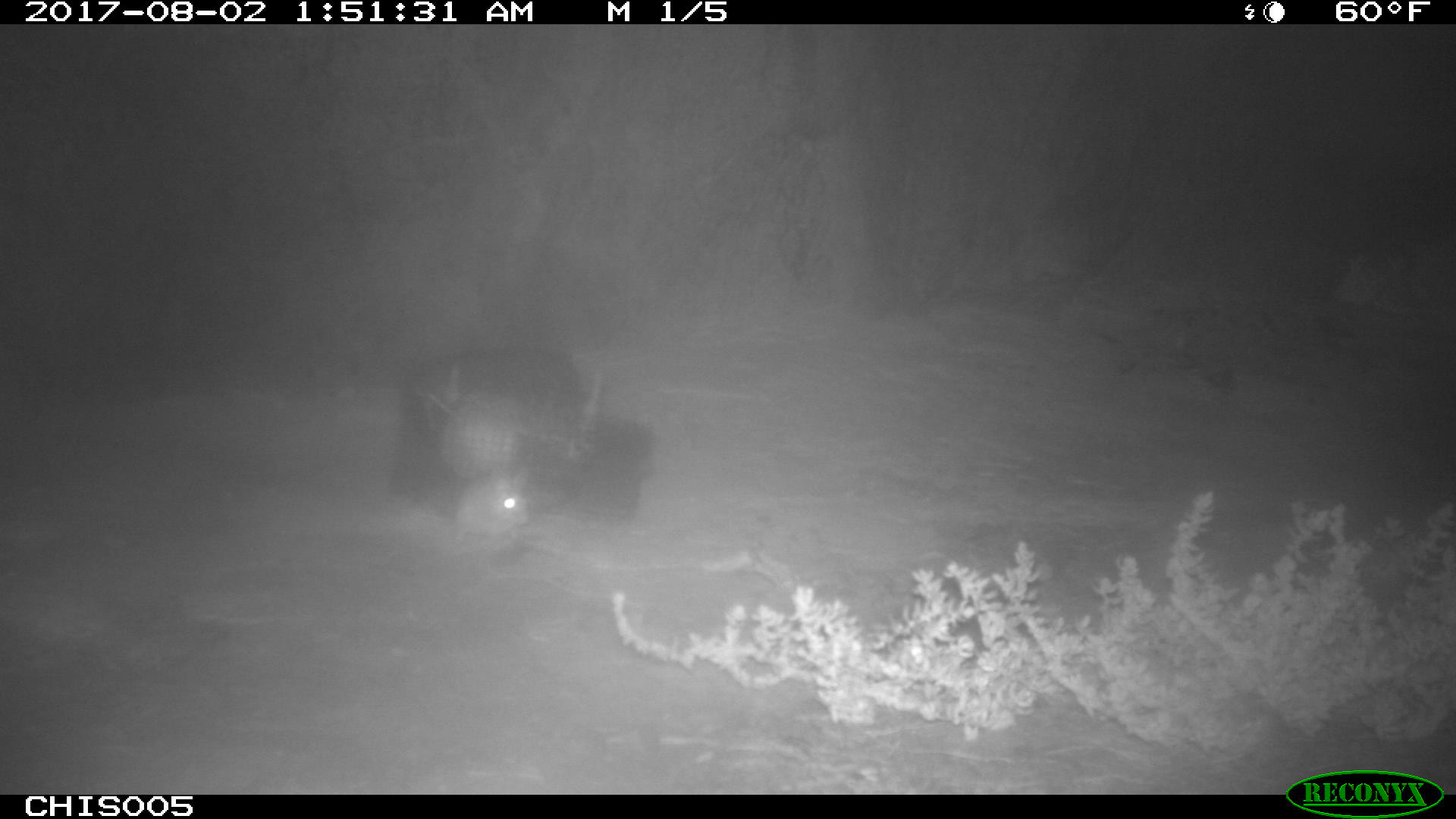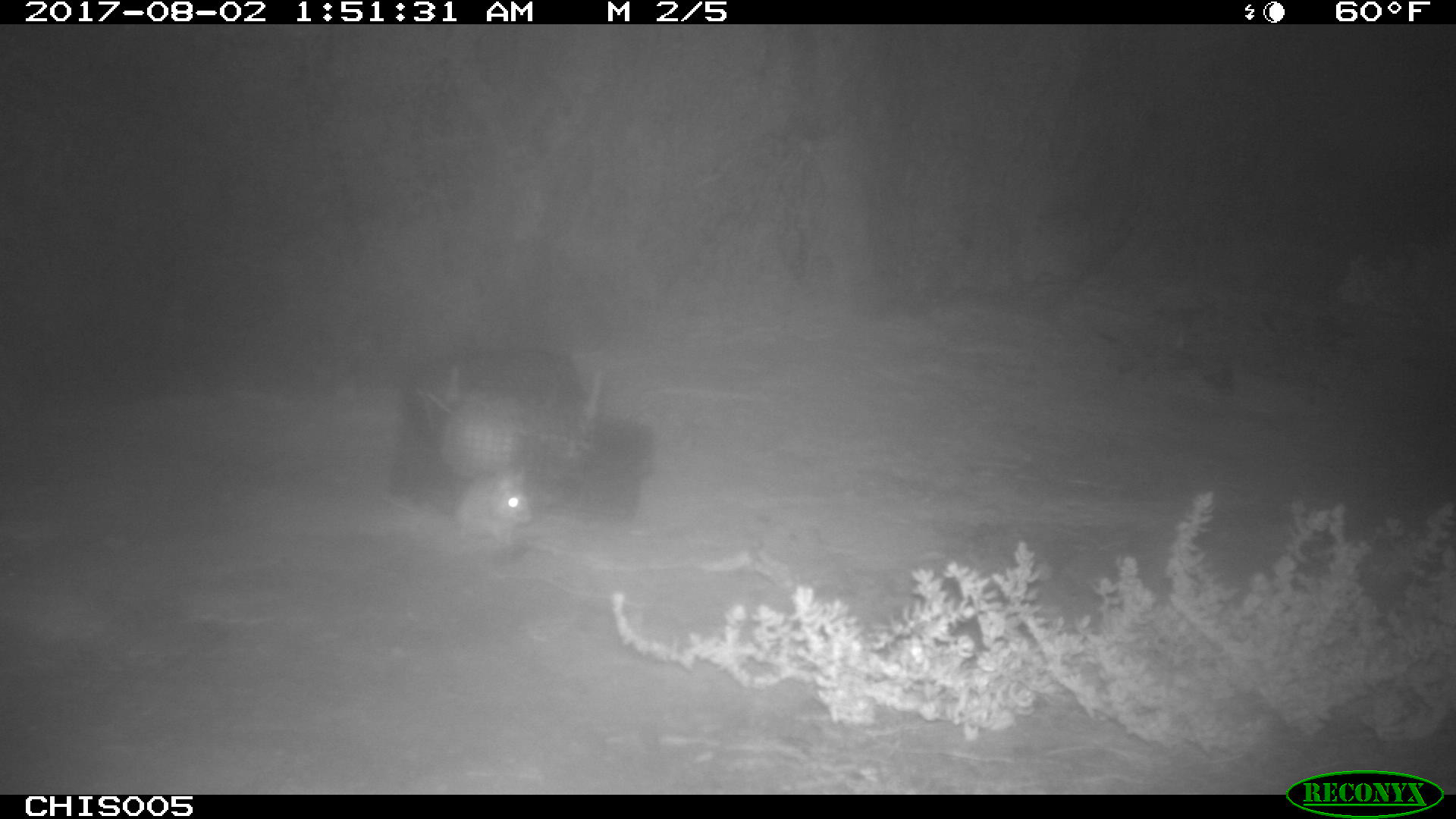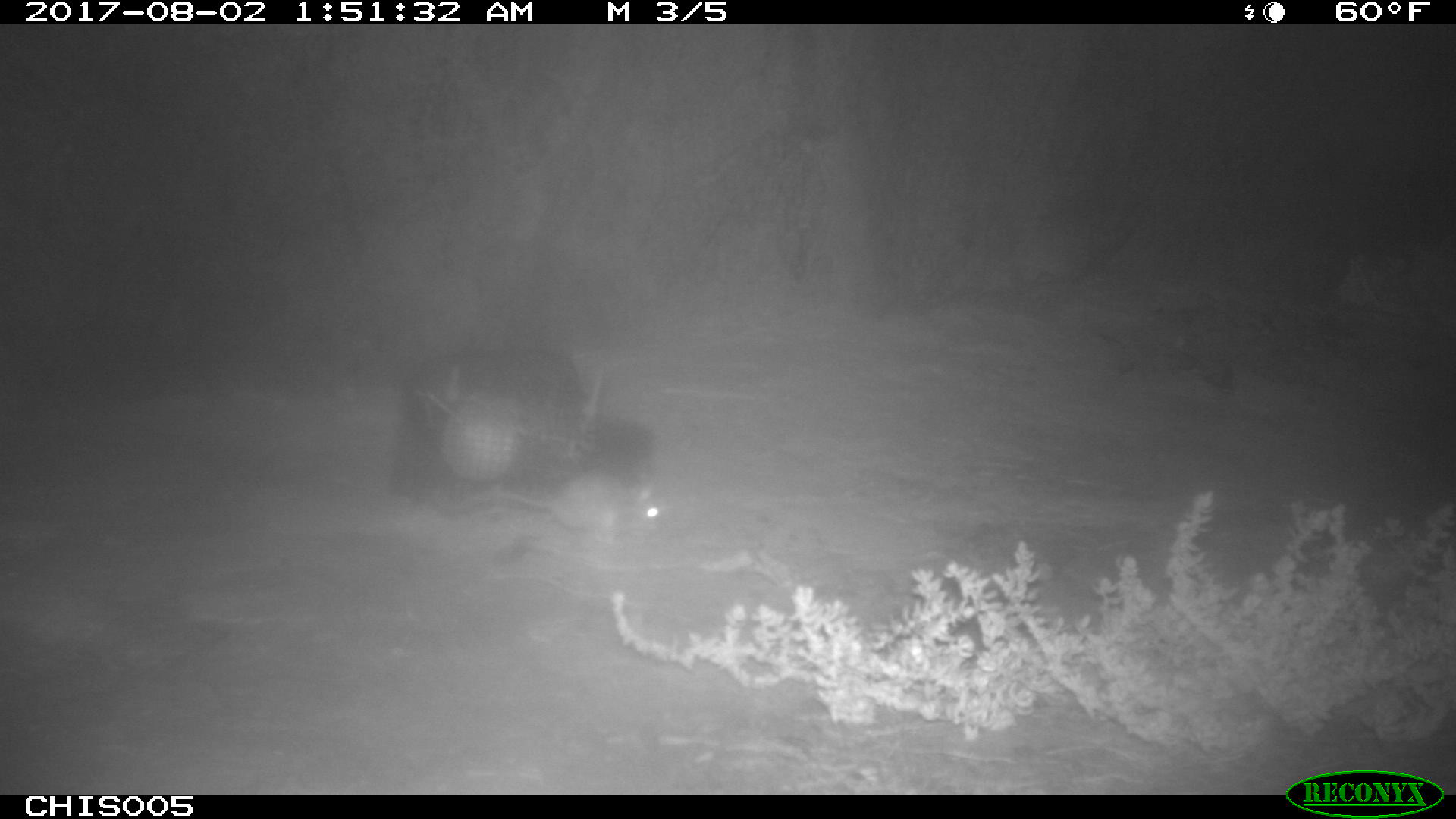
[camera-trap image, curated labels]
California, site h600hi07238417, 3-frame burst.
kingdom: Animalia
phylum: Chordata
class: Mammalia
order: Rodentia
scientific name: Rodentia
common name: rodent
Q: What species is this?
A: Rodent (Rodentia).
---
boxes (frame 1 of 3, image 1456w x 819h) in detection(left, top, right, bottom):
rodent: detection(450, 471, 535, 542)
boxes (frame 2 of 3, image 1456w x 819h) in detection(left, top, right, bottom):
rodent: detection(453, 472, 533, 547)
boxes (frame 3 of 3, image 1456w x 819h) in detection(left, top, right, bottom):
rodent: detection(482, 468, 664, 541)